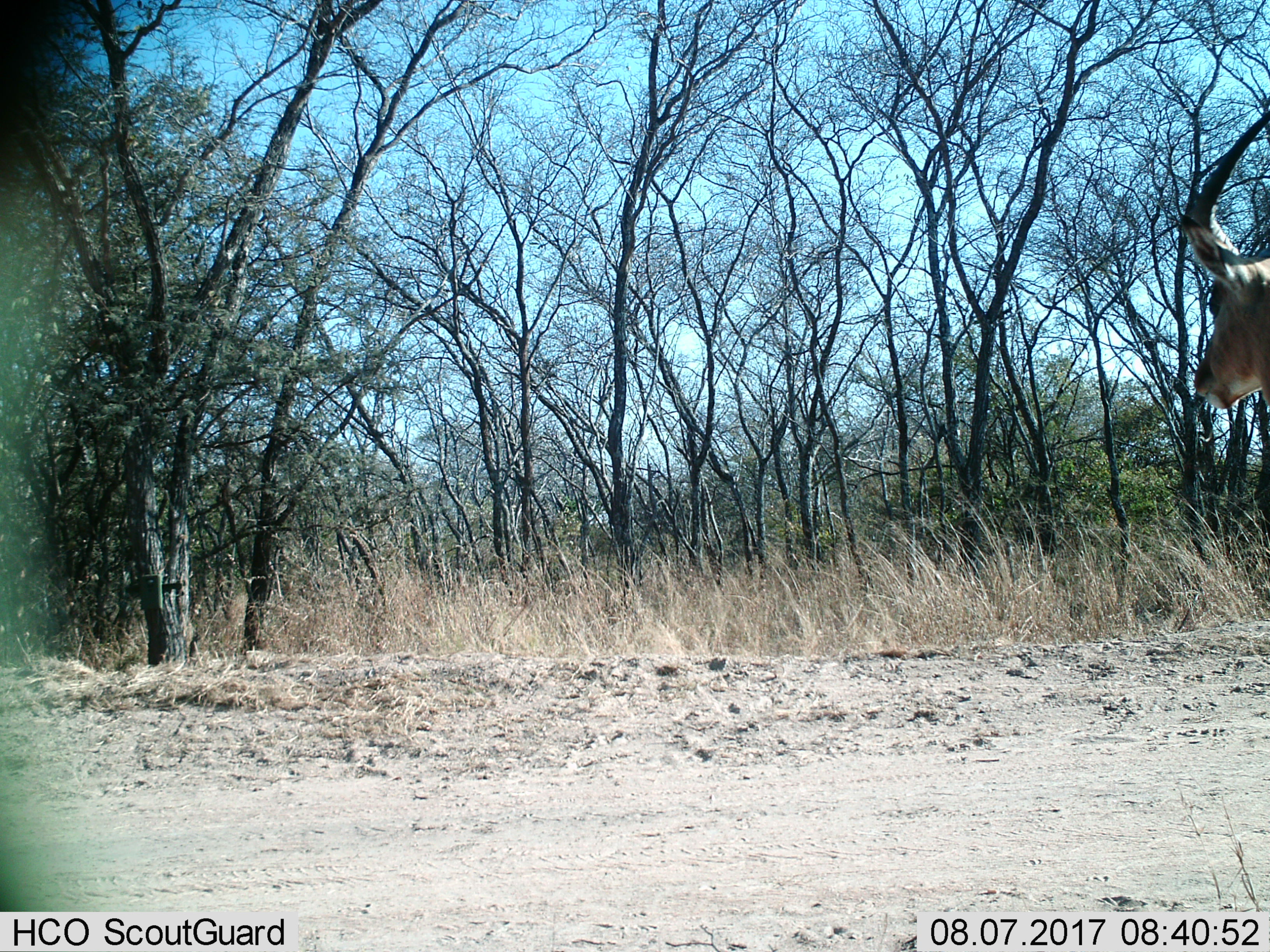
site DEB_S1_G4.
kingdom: Animalia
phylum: Chordata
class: Mammalia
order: Artiodactyla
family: Bovidae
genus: Aepyceros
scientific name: Aepyceros melampus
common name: impala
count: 1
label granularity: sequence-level